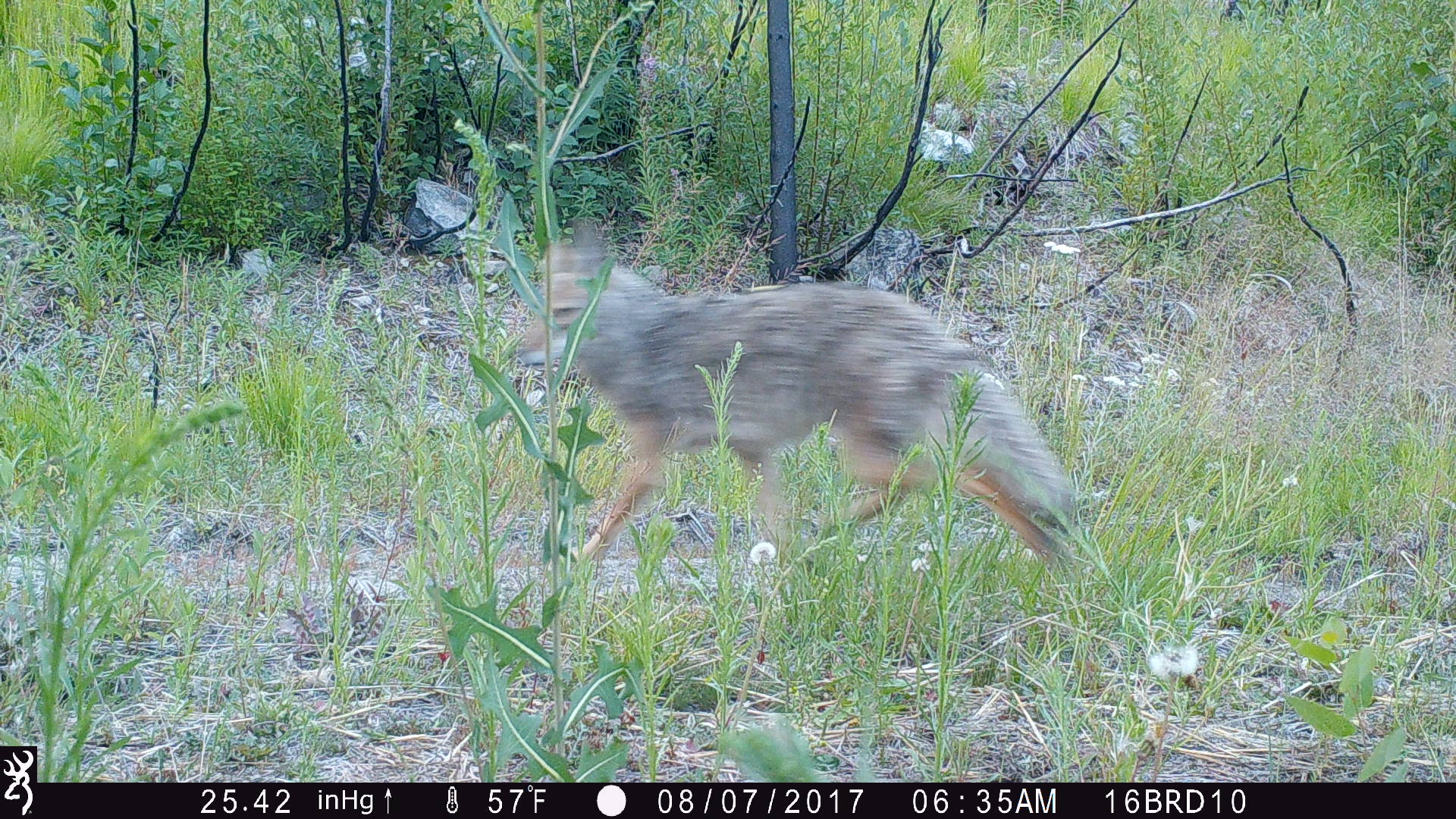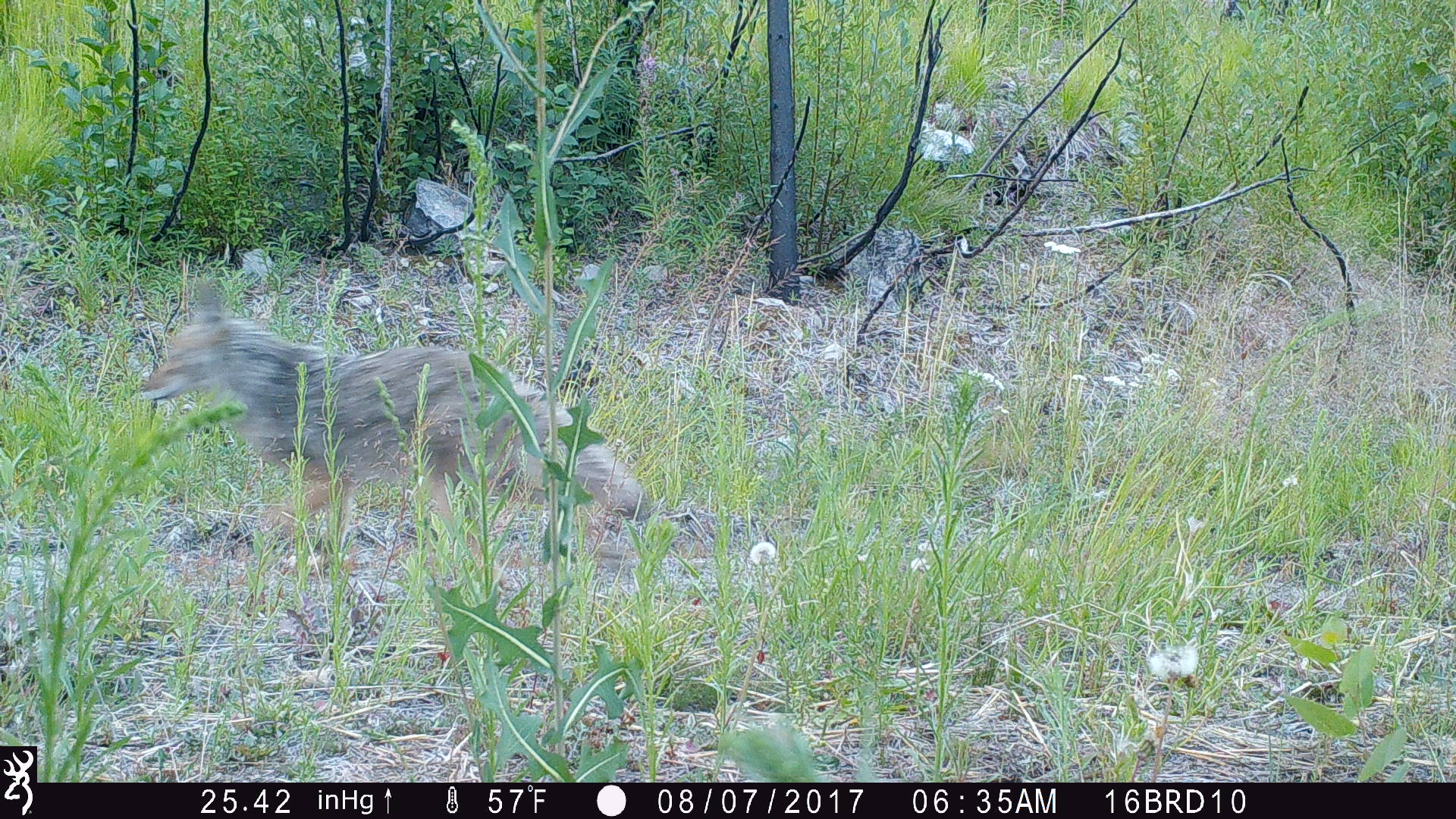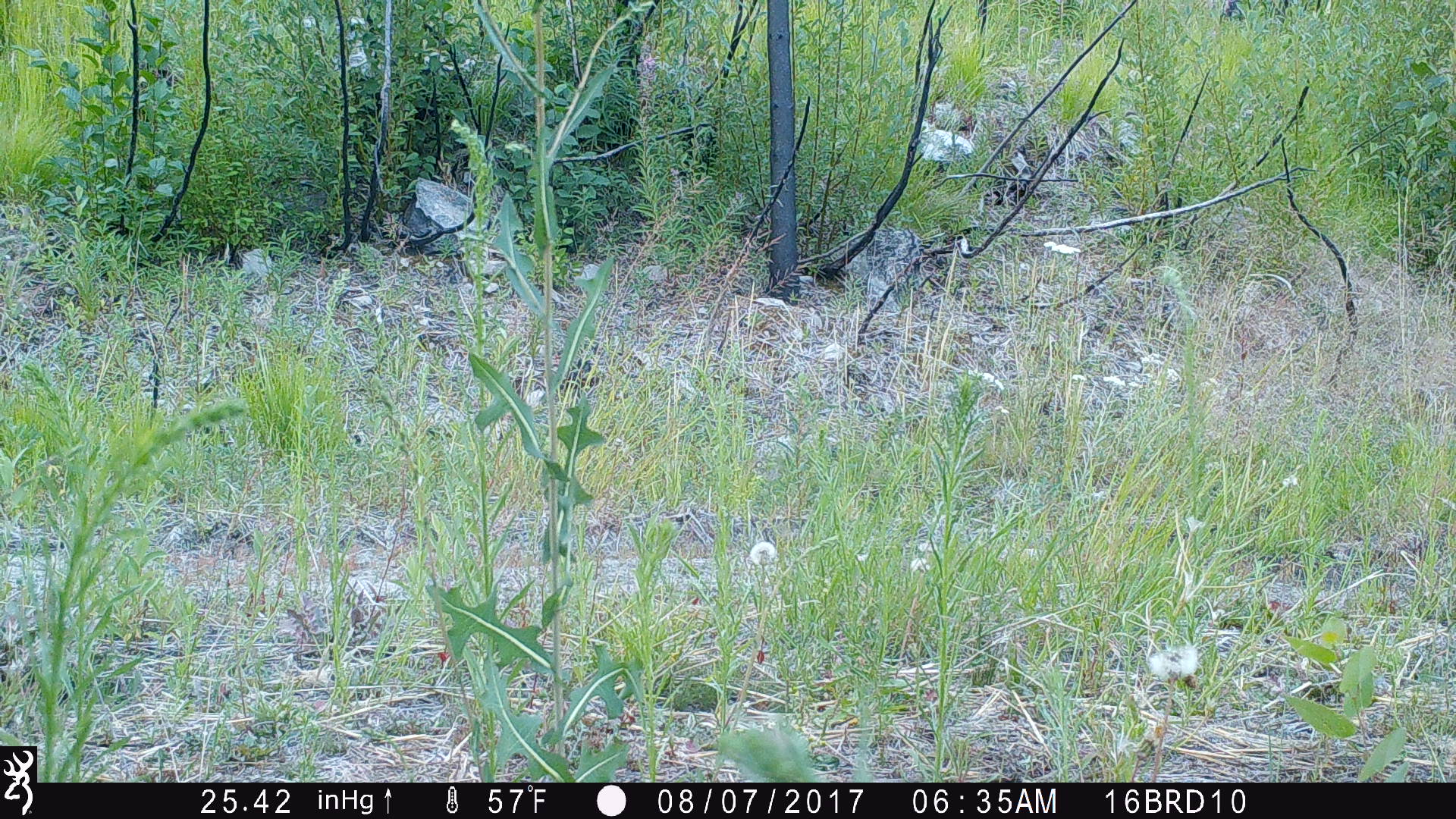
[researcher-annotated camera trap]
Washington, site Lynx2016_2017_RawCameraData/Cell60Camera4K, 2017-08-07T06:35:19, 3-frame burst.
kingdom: Animalia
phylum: Chordata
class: Mammalia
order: Carnivora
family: Canidae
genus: Canis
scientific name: Canis latrans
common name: coyote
Canis latrans (coyote). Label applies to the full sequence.